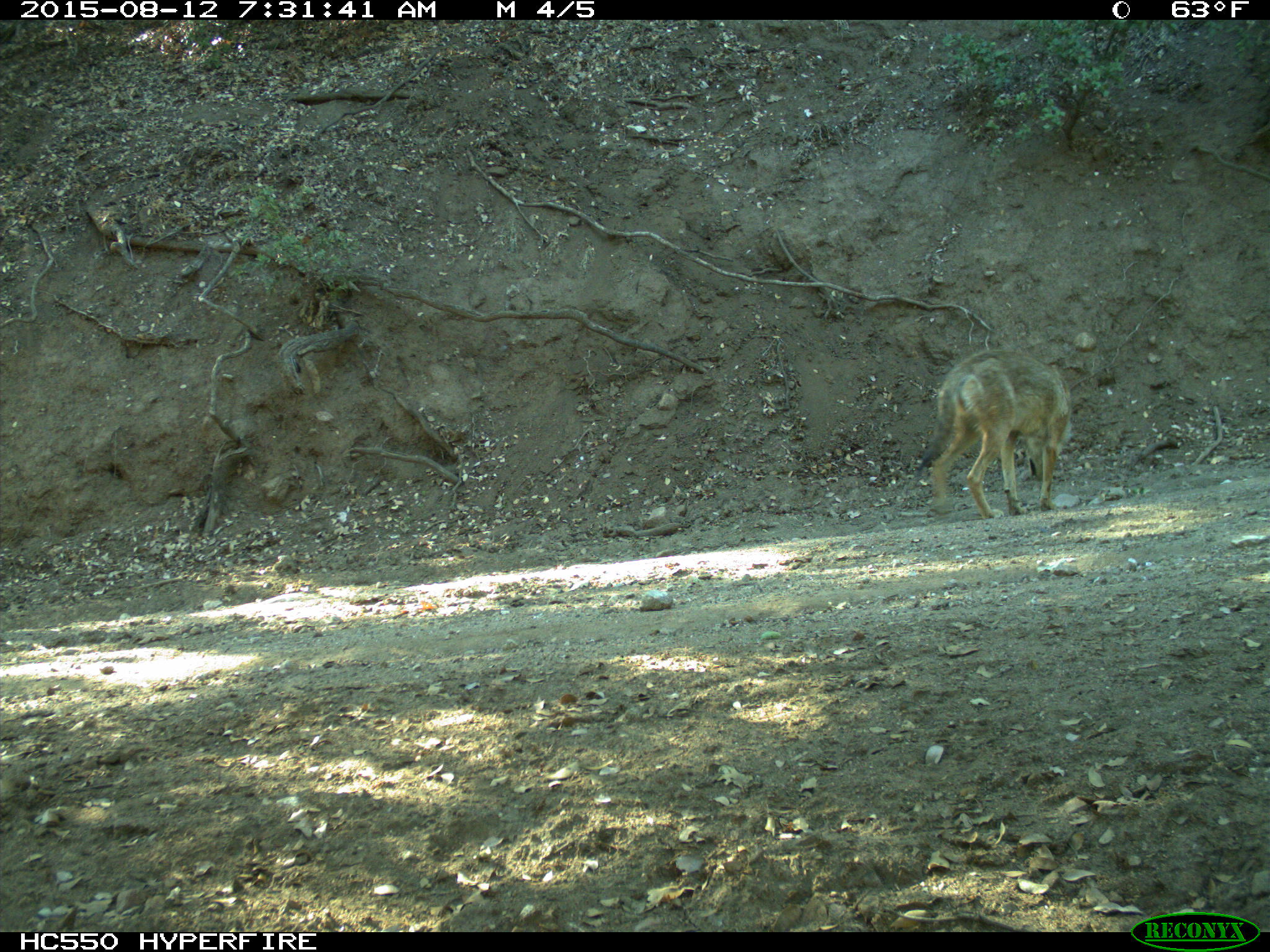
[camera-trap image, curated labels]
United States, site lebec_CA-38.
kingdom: Animalia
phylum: Chordata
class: Mammalia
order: Carnivora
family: Canidae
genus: Canis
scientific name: Canis latrans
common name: coyote